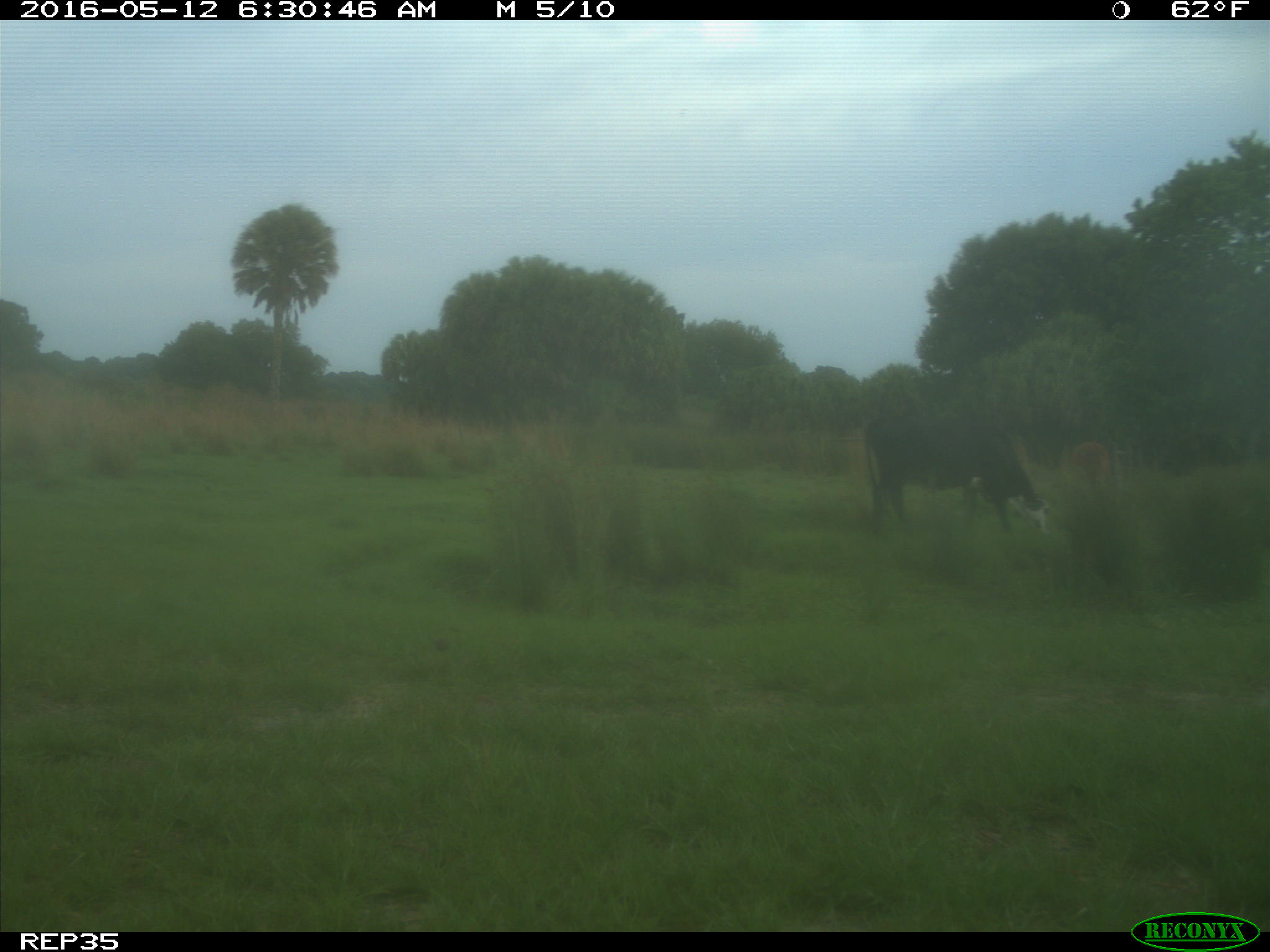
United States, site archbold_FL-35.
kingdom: Animalia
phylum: Chordata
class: Mammalia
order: Artiodactyla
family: Bovidae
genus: Bos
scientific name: Bos taurus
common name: domestic cow